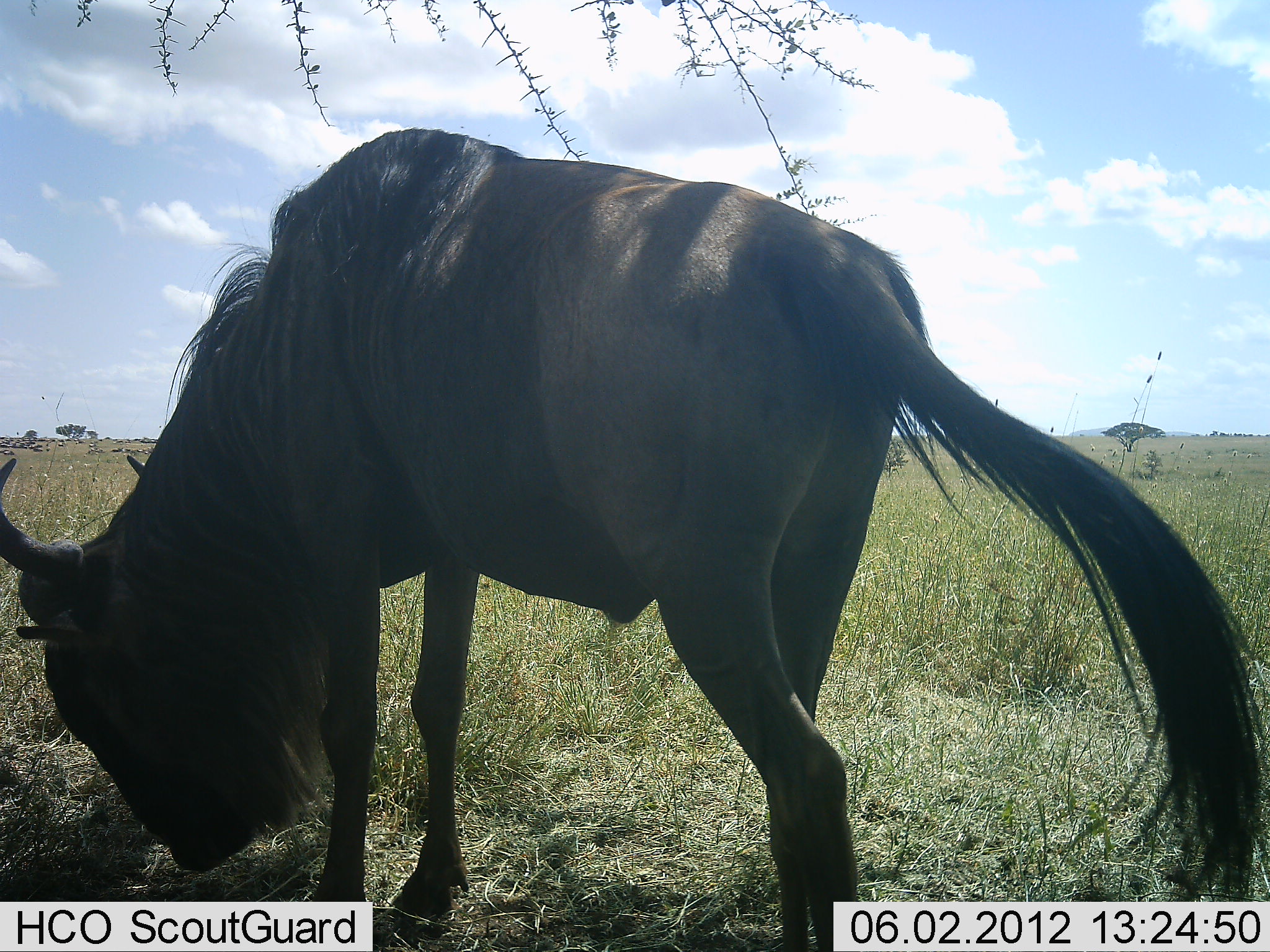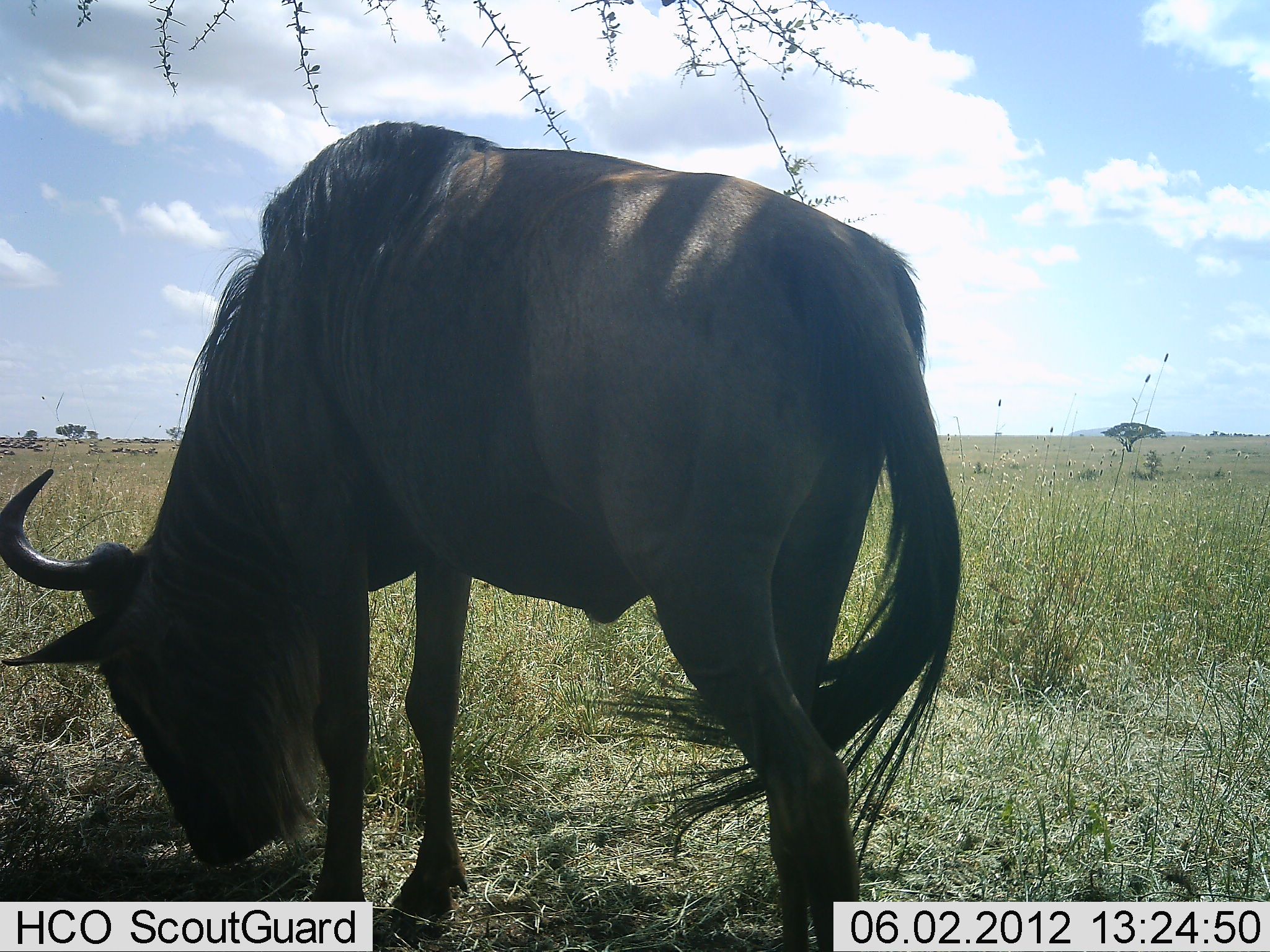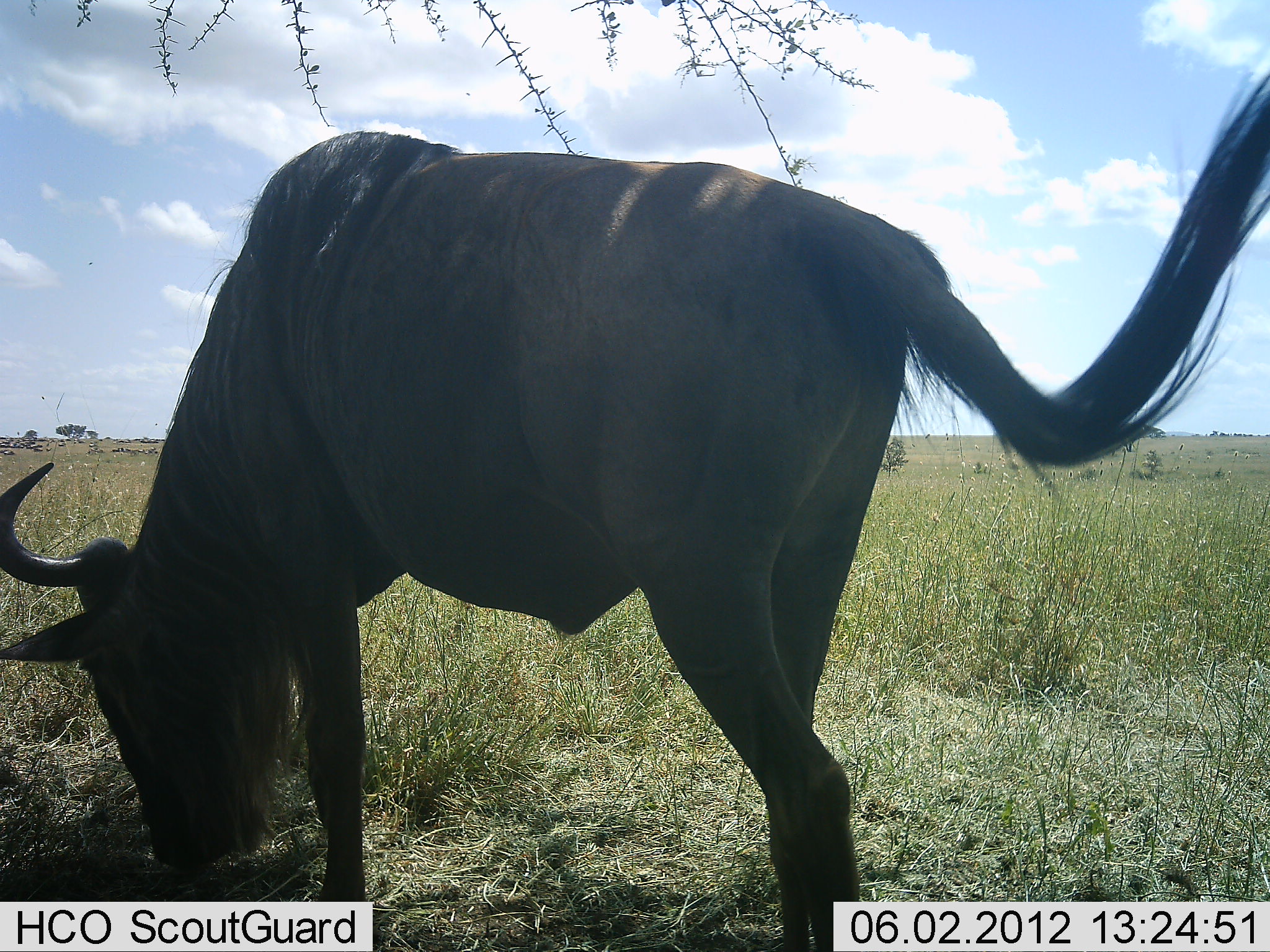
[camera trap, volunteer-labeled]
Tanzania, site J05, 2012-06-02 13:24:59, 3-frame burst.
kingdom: Animalia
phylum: Chordata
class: Mammalia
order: Artiodactyla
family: Bovidae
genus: Connochaetes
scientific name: Connochaetes taurinus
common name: blue wildebeest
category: wildebeest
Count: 1.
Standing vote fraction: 40%.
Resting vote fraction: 0%.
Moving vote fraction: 0%.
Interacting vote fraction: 0%.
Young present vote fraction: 0%.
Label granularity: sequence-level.